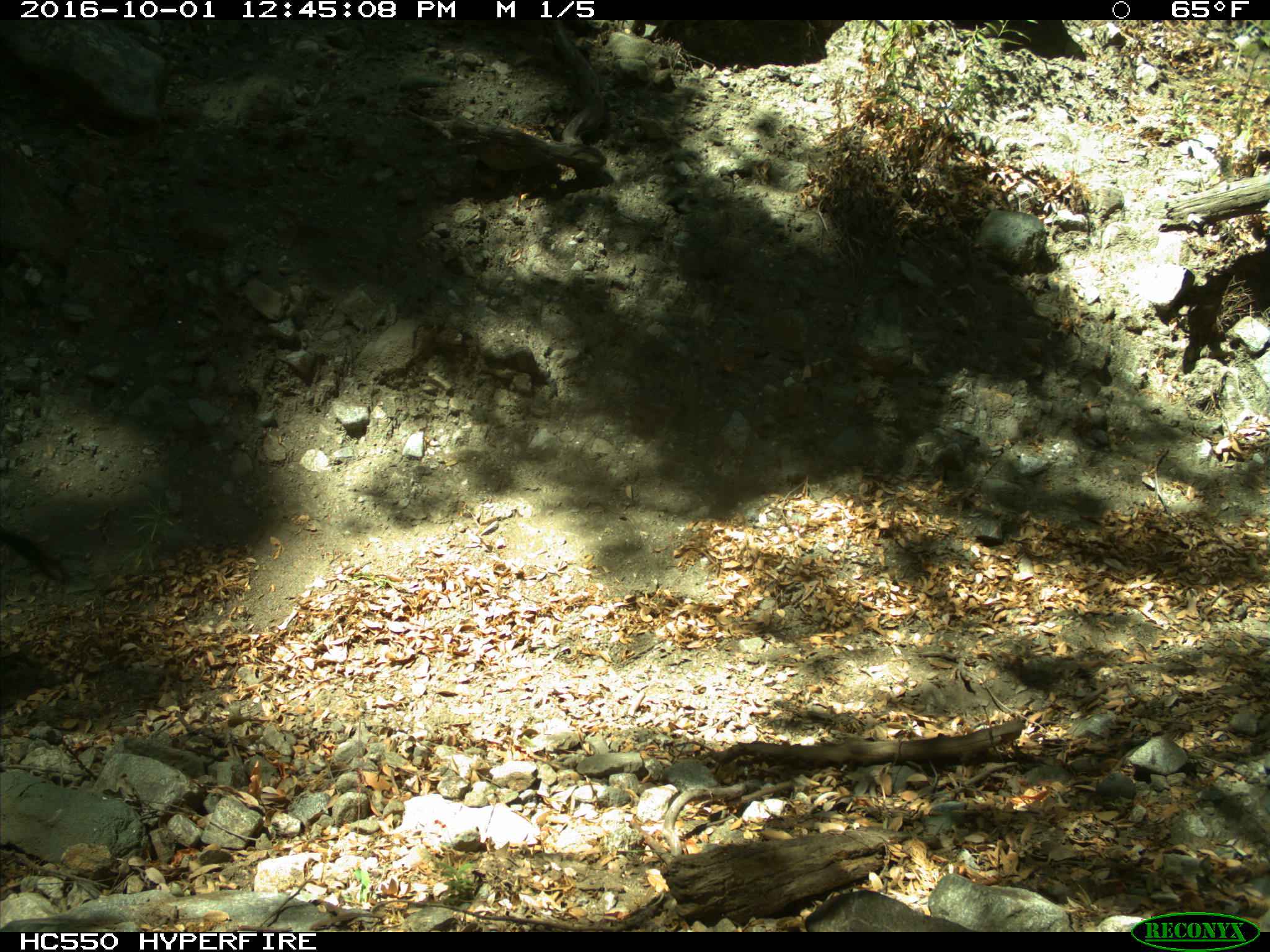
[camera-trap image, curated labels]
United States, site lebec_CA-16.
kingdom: Animalia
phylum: Chordata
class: Mammalia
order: Artiodactyla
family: Suidae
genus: Sus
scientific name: Sus scrofa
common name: wild boar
Sus scrofa (wild boar).